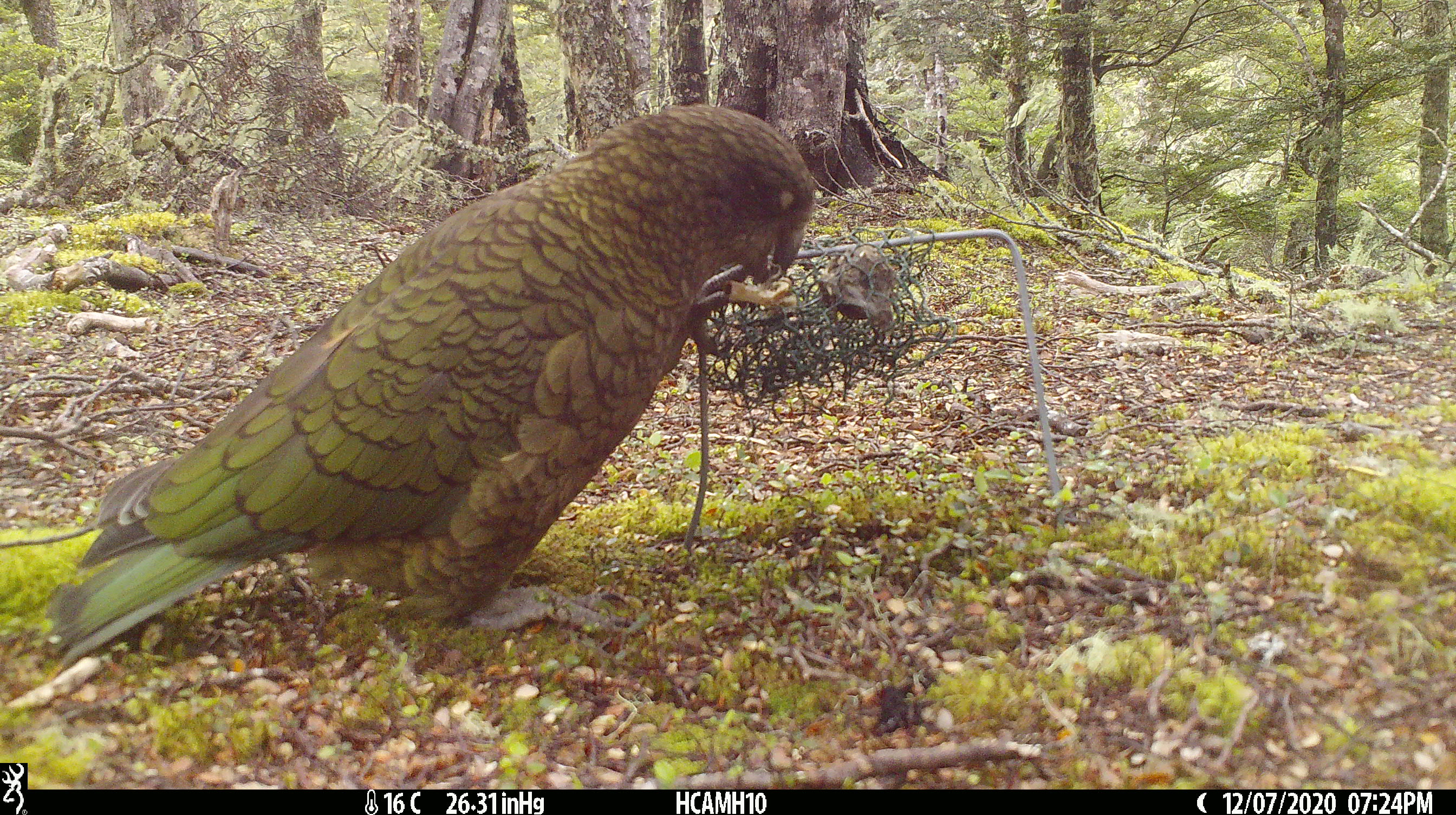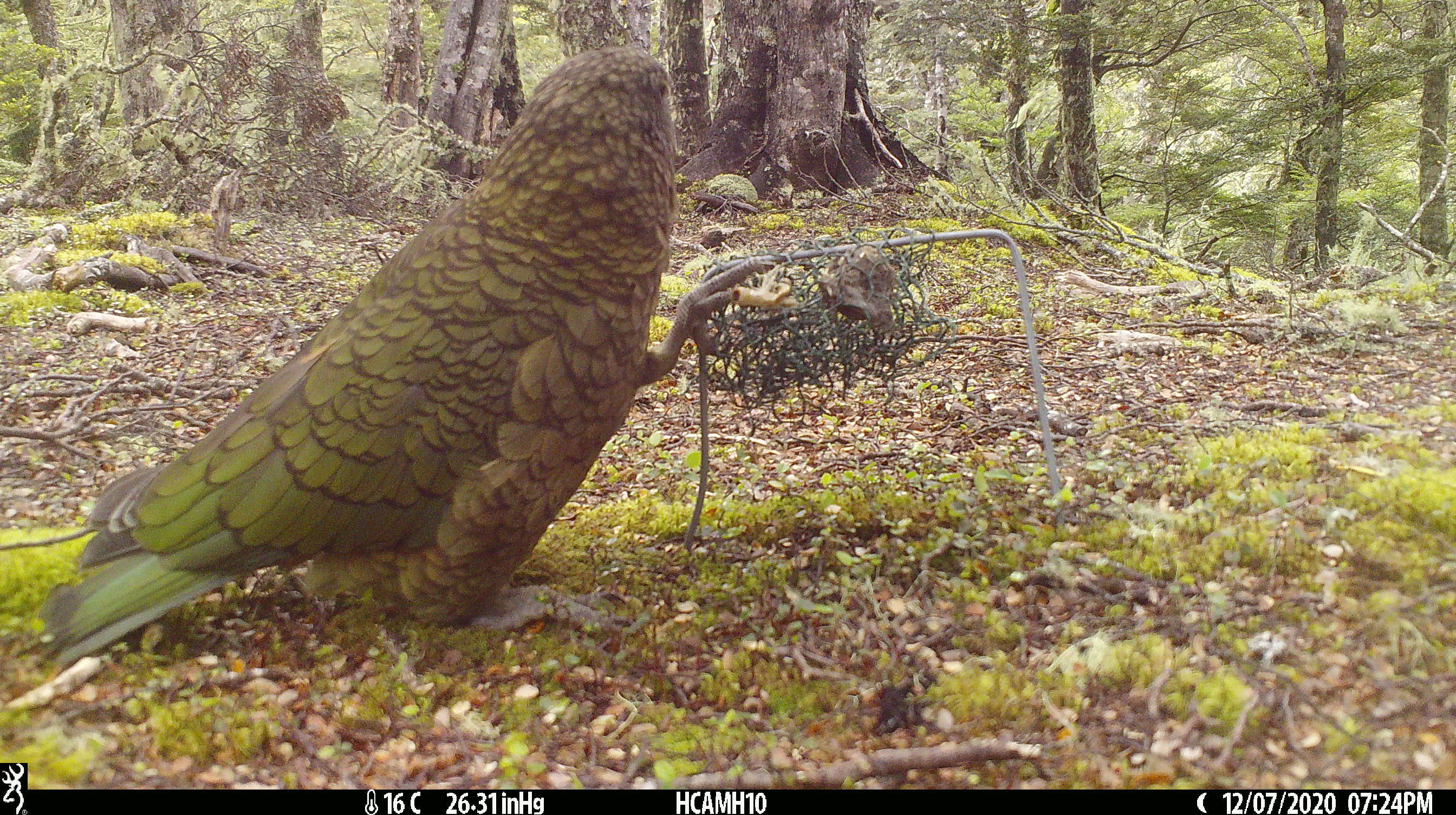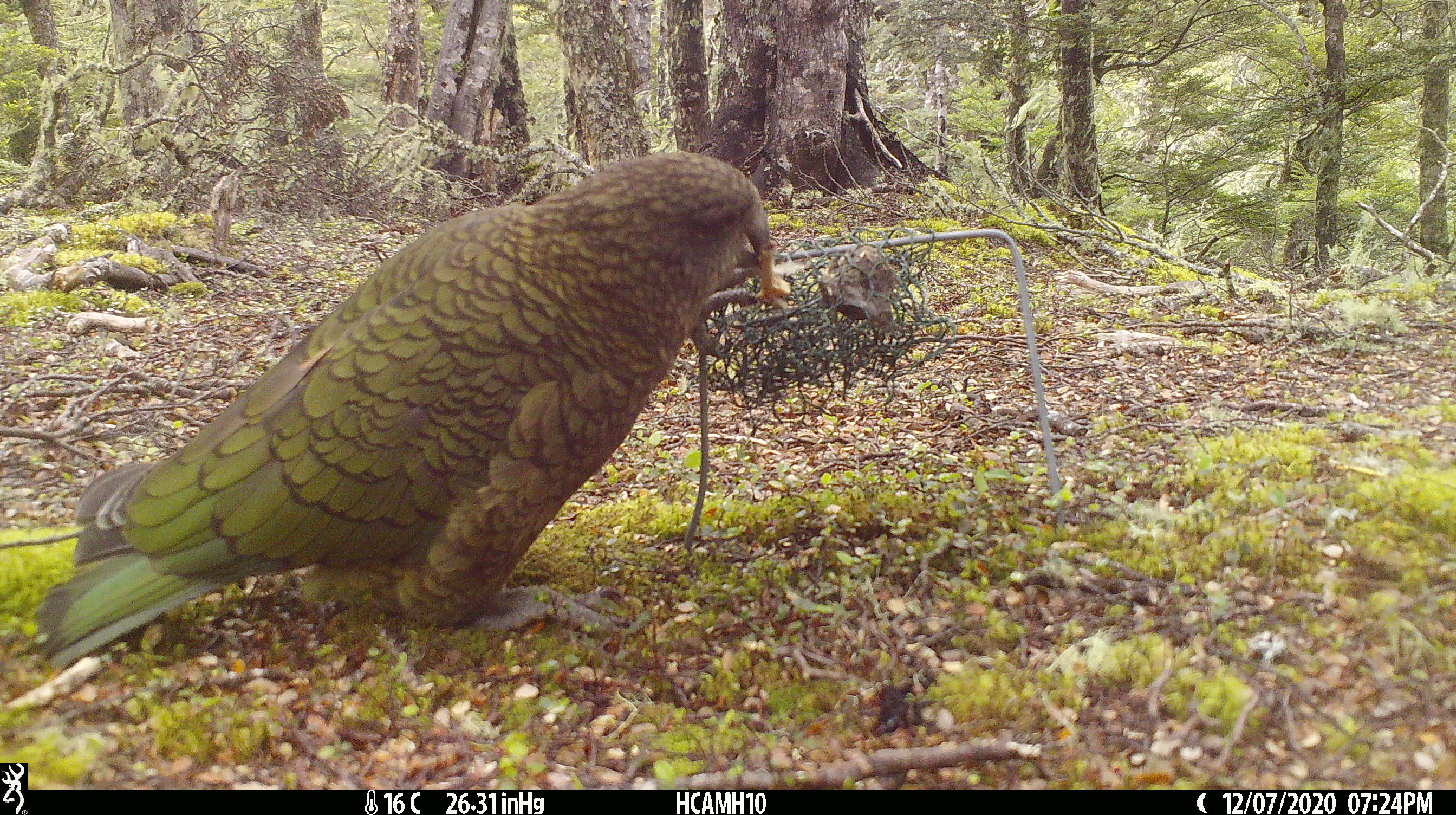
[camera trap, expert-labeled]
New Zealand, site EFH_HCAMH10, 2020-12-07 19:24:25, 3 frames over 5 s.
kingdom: Animalia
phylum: Chordata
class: Aves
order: Psittaciformes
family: Strigopidae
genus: Nestor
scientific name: Nestor notabilis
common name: kea